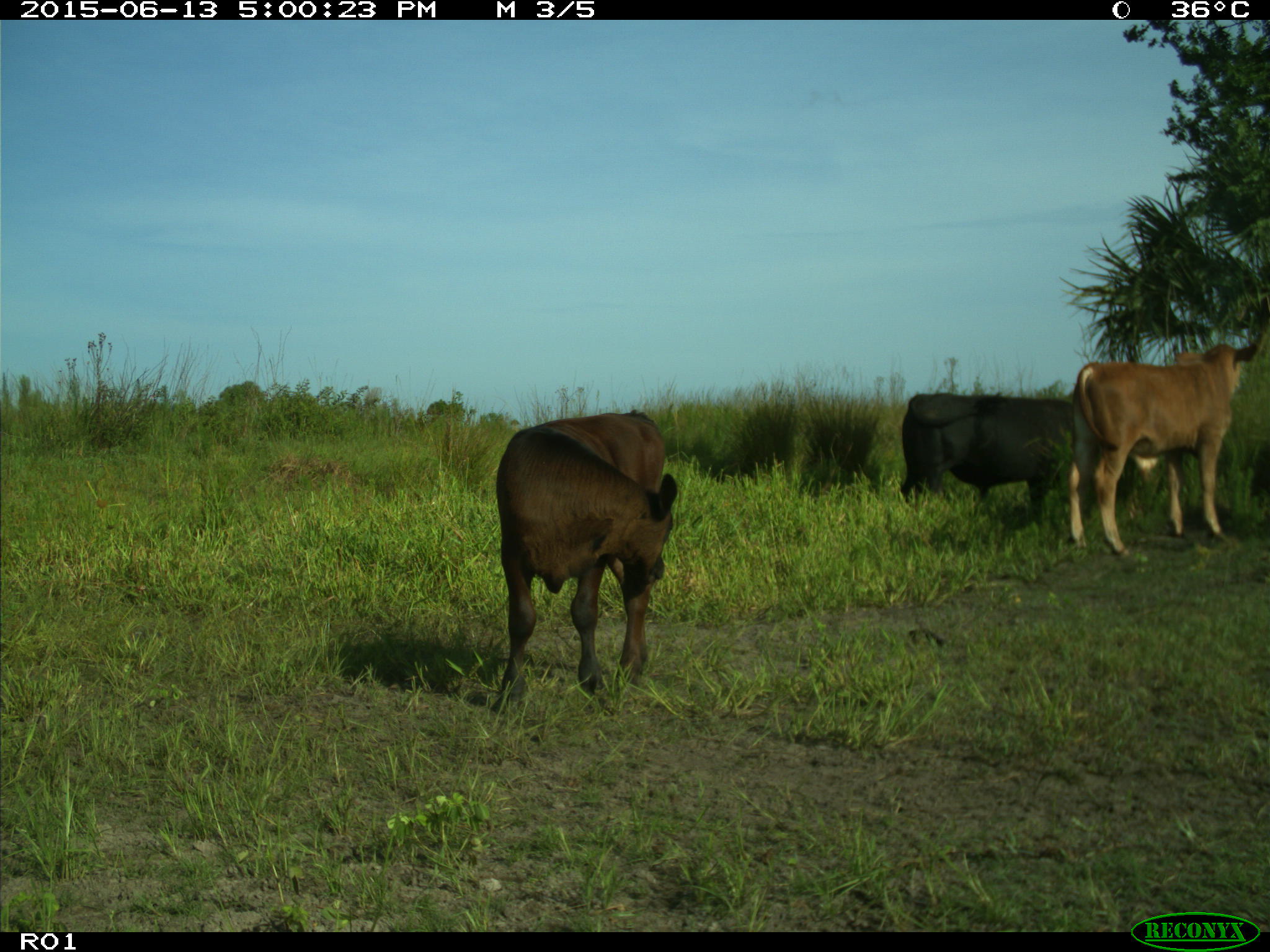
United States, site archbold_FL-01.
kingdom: Animalia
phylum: Chordata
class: Mammalia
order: Artiodactyla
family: Bovidae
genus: Bos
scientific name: Bos taurus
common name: domestic cow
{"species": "Bos taurus (domestic cow)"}